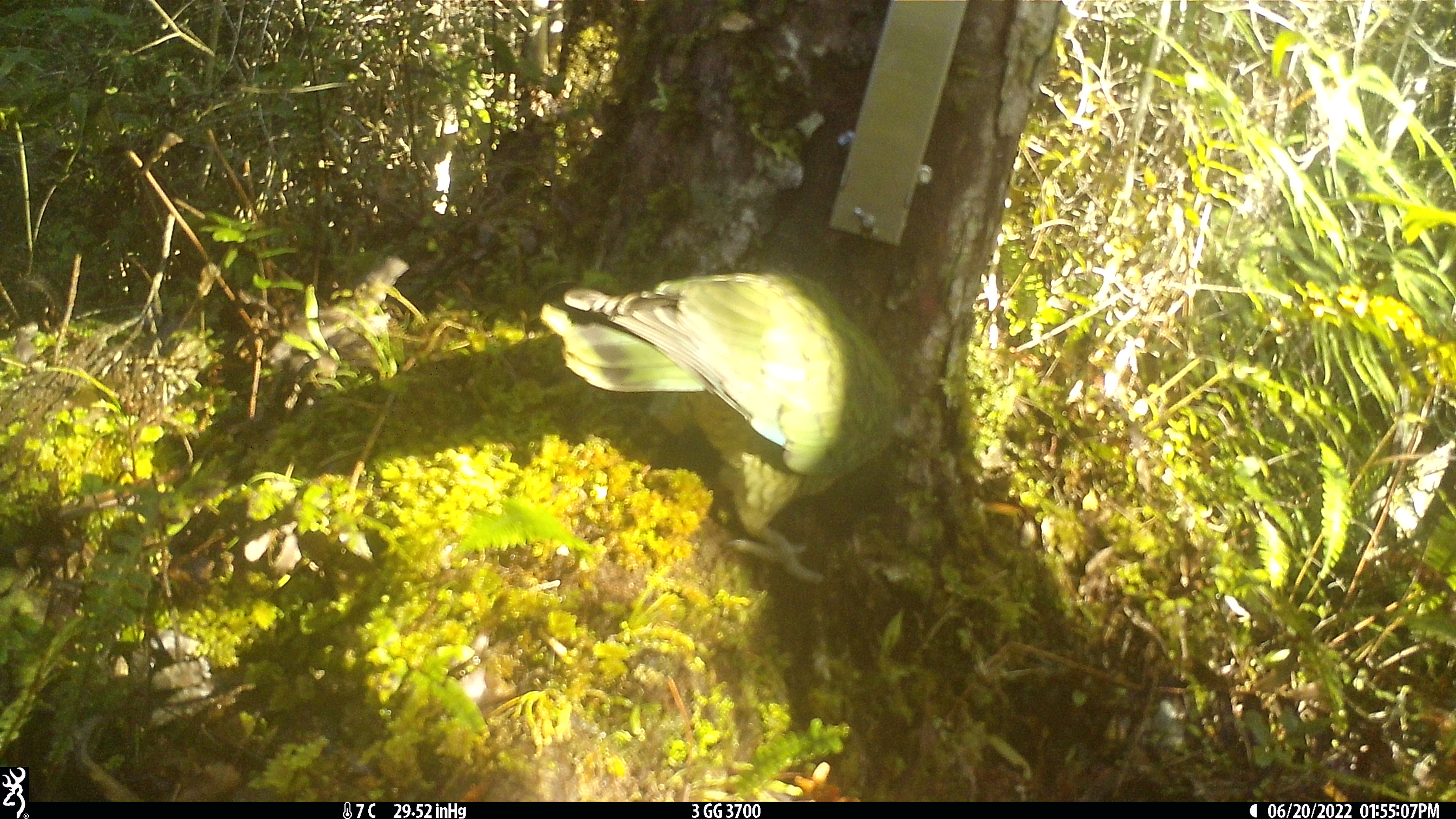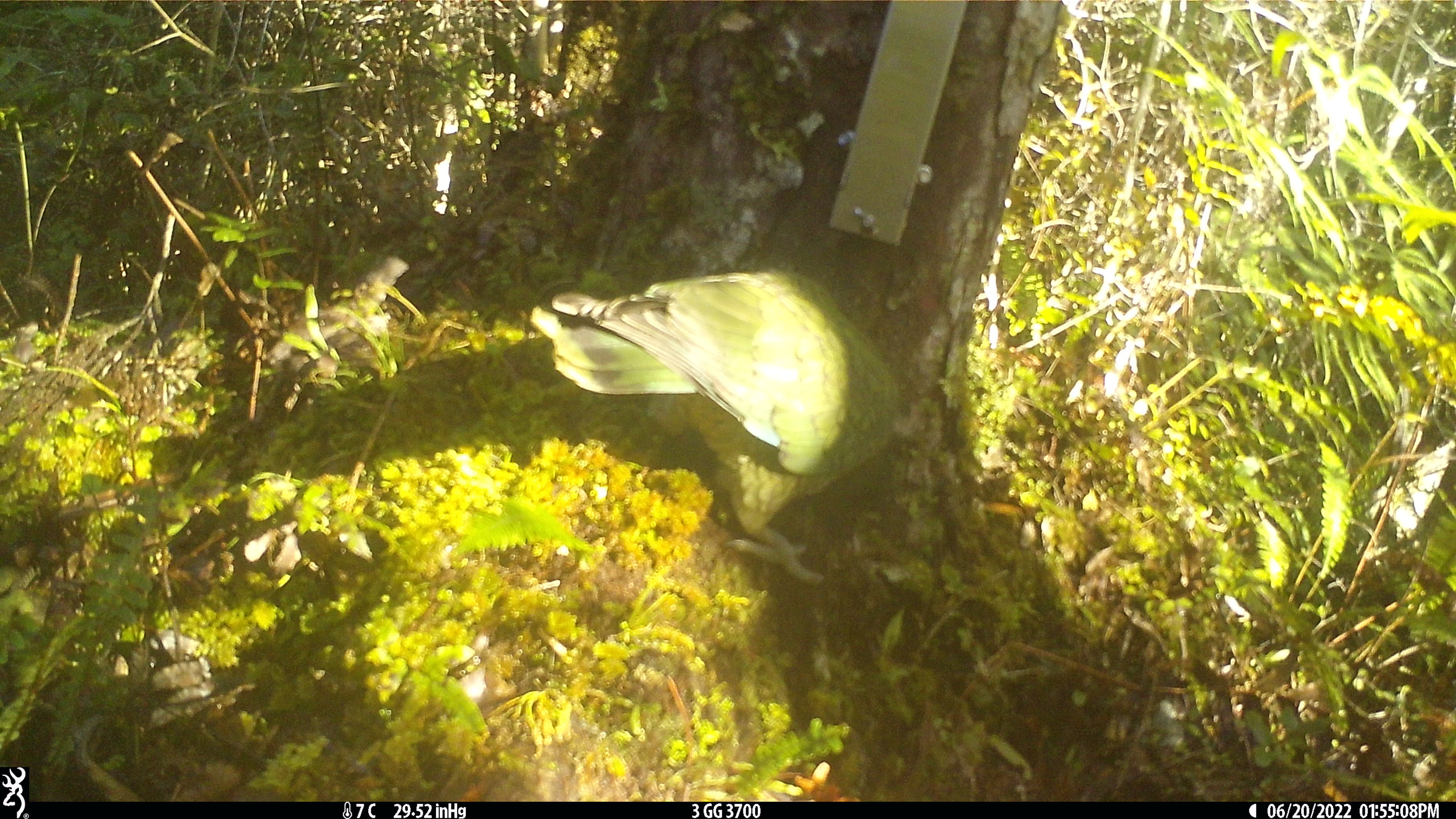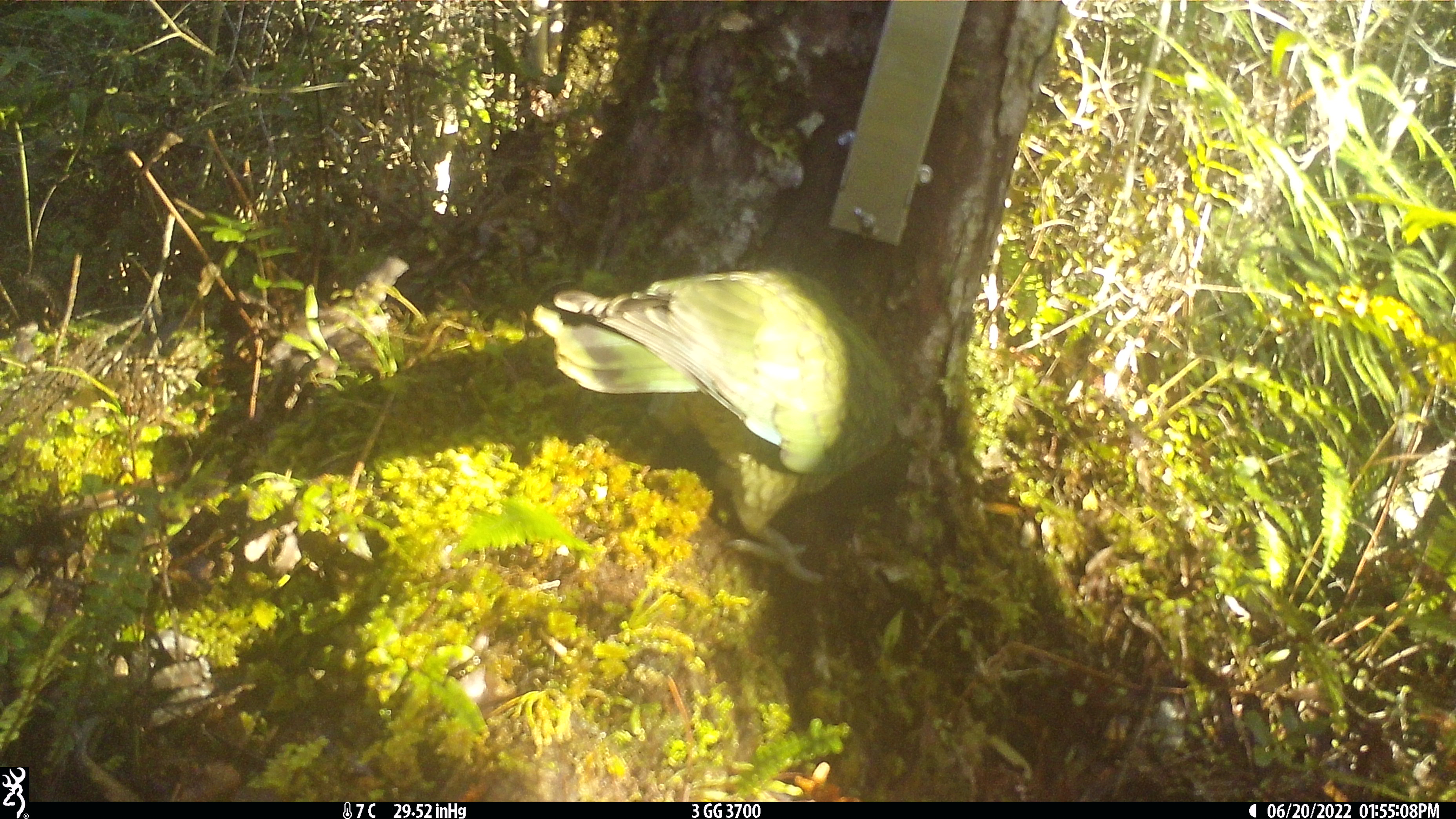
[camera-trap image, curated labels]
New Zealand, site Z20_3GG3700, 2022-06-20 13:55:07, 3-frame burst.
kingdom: Animalia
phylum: Chordata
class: Aves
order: Psittaciformes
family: Strigopidae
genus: Nestor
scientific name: Nestor notabilis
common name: kea